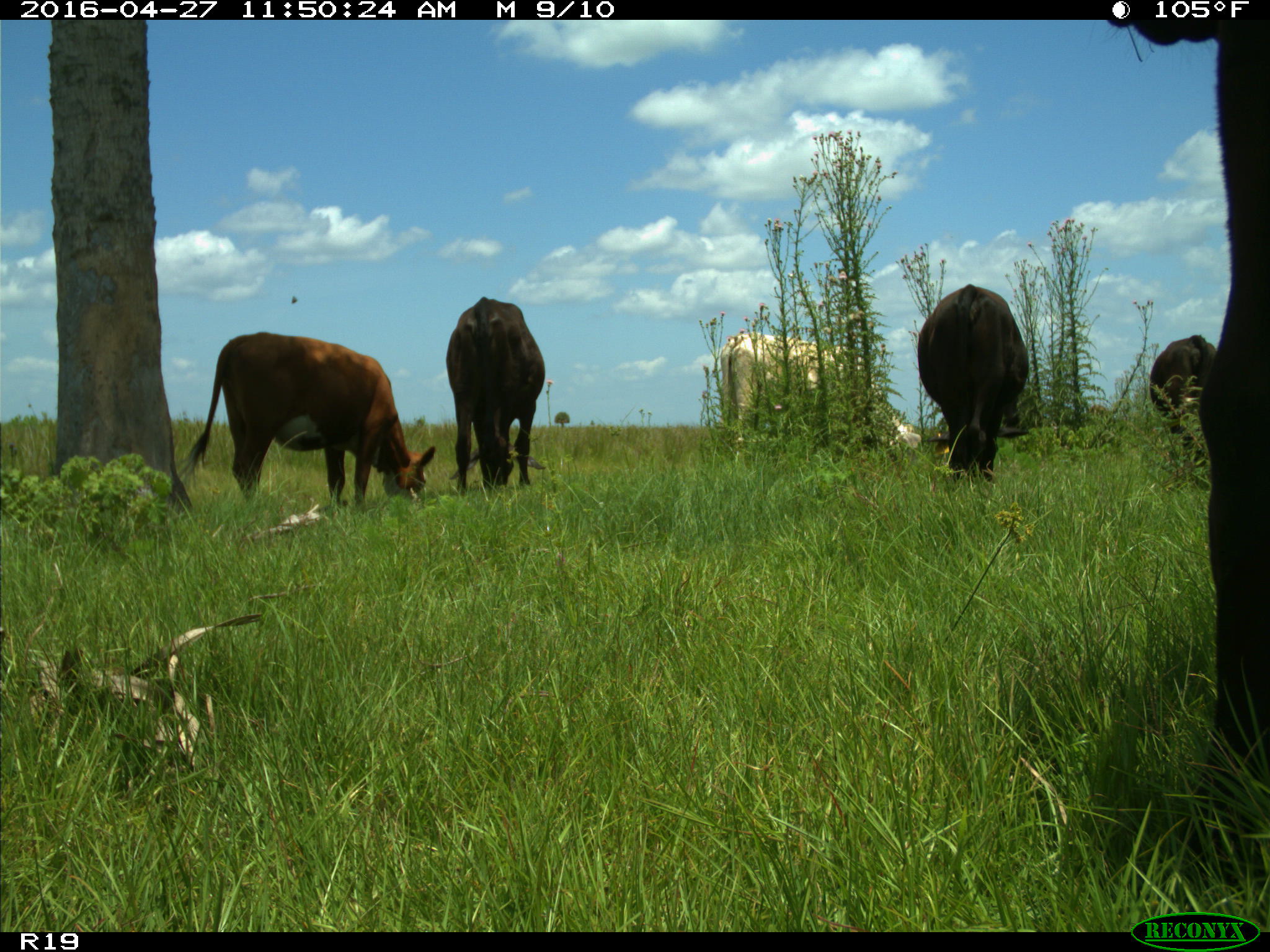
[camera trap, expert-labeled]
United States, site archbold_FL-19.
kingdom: Animalia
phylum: Chordata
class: Mammalia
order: Artiodactyla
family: Bovidae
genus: Bos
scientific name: Bos taurus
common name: domestic cow